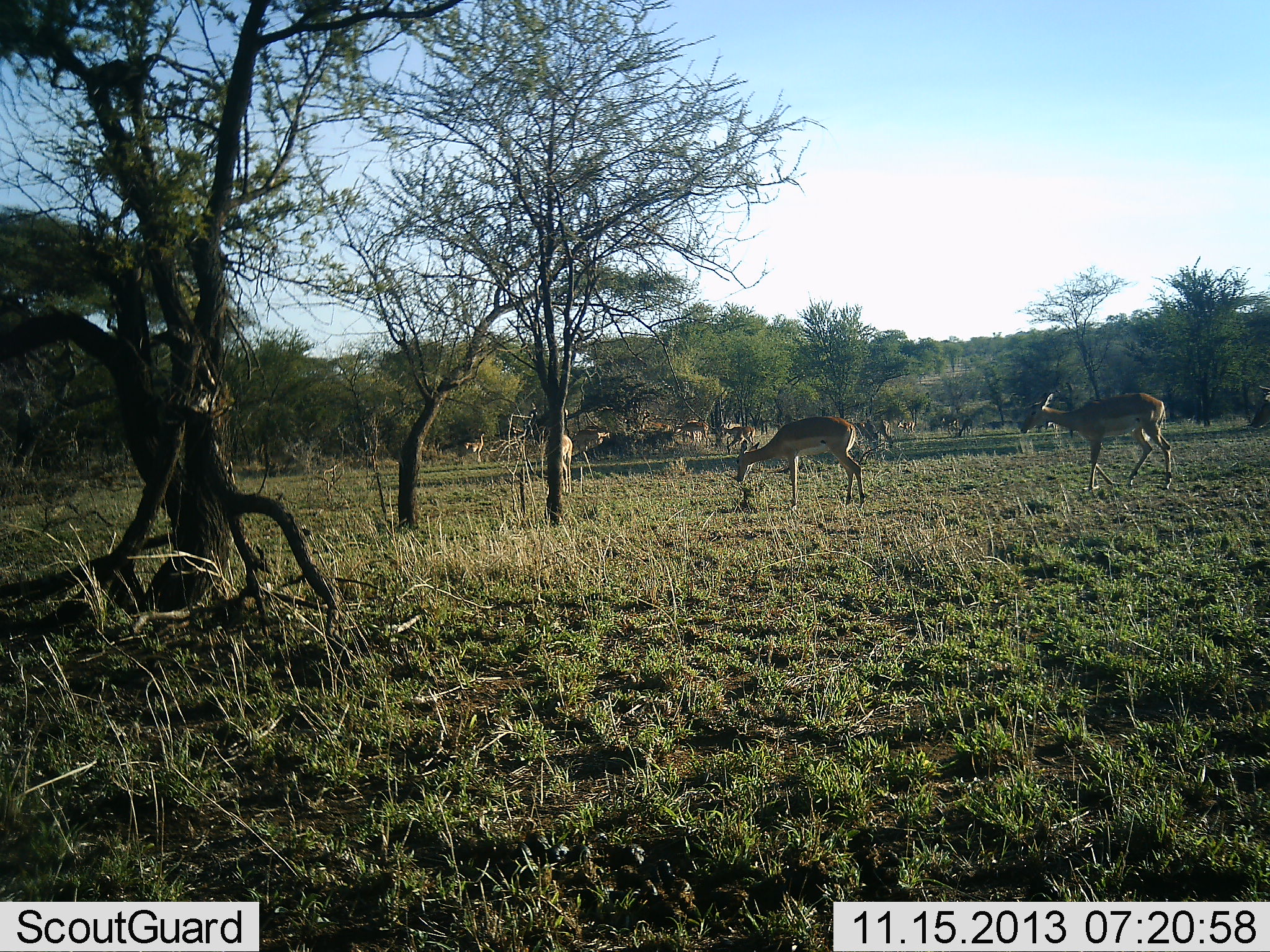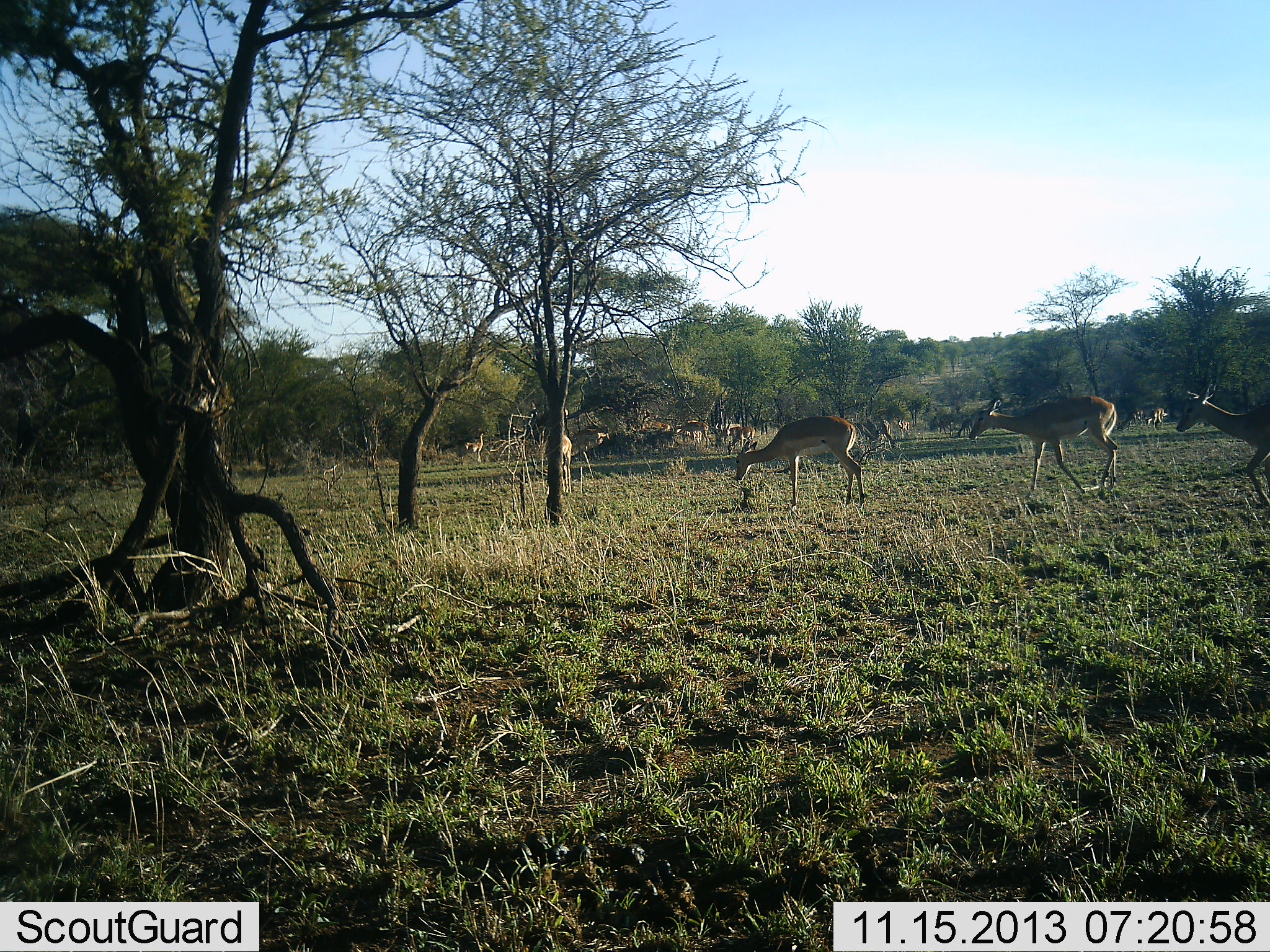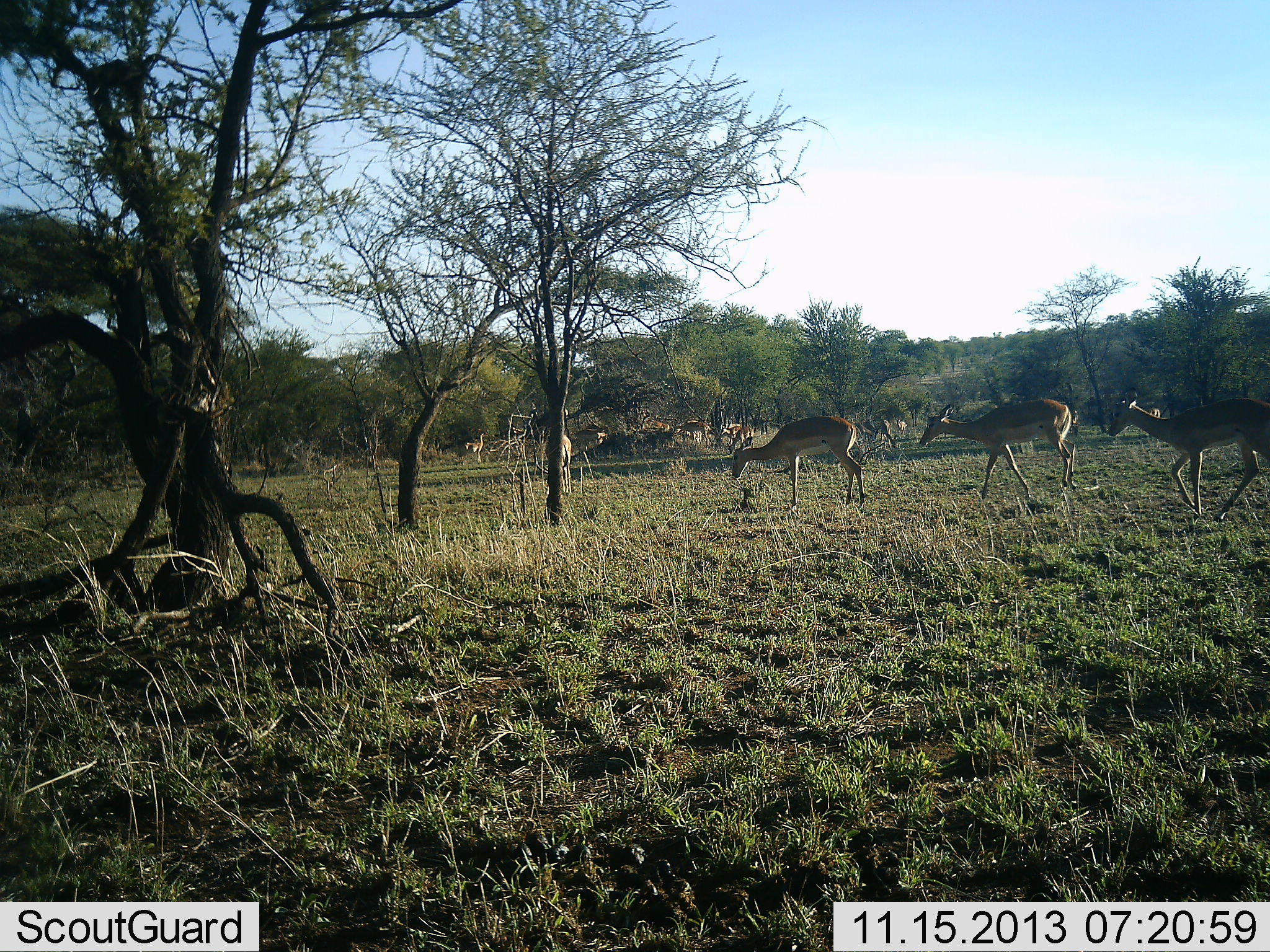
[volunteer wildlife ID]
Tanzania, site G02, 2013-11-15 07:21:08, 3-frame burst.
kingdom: Animalia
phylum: Chordata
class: Mammalia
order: Artiodactyla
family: Bovidae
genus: Aepyceros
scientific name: Aepyceros melampus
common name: impala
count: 11-50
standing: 70%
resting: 10%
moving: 90%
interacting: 0%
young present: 0%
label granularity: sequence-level